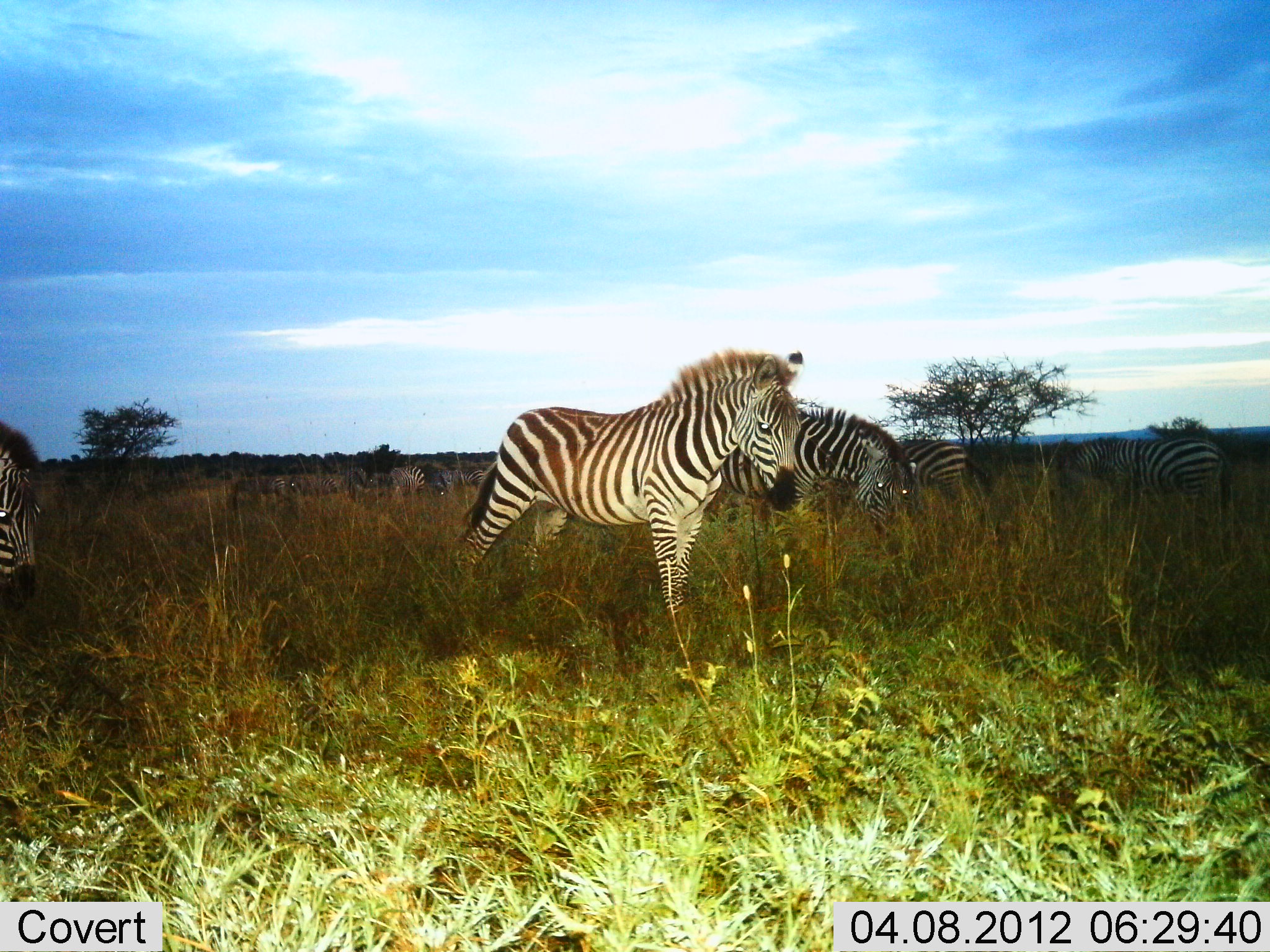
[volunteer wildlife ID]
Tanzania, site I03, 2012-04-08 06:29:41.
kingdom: Animalia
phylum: Chordata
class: Mammalia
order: Perissodactyla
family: Equidae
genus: Equus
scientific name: Equus quagga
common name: plains zebra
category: zebra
Zebra (plains zebra) (Equus quagga), count 7. Behavior (volunteer vote fractions): standing 82%, resting 3%, moving 21%, interacting 0%. Young present (vote fraction): 9%. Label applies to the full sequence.